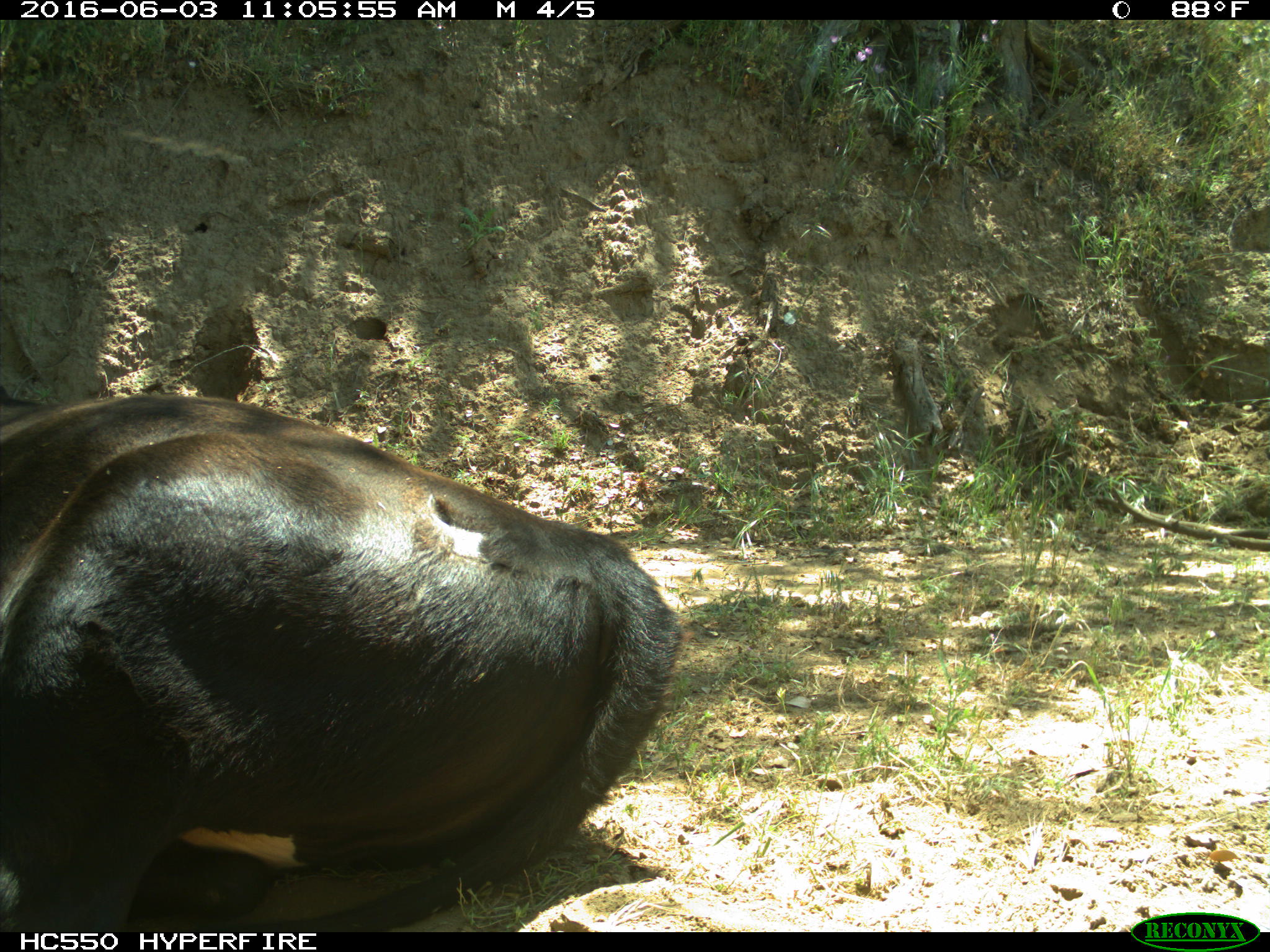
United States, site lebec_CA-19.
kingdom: Animalia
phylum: Chordata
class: Mammalia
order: Artiodactyla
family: Bovidae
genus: Bos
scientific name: Bos taurus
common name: domestic cow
Bos taurus (domestic cow).